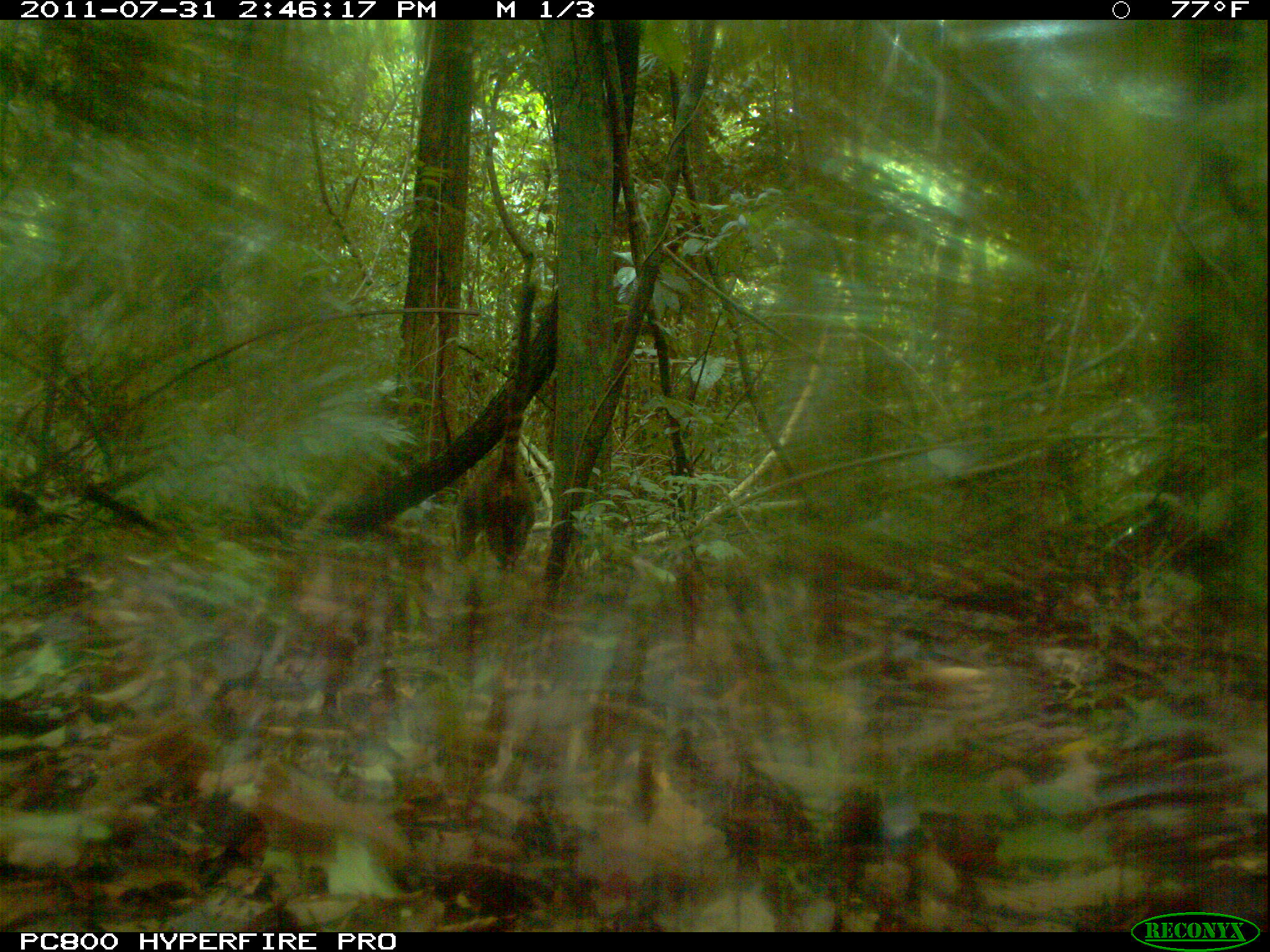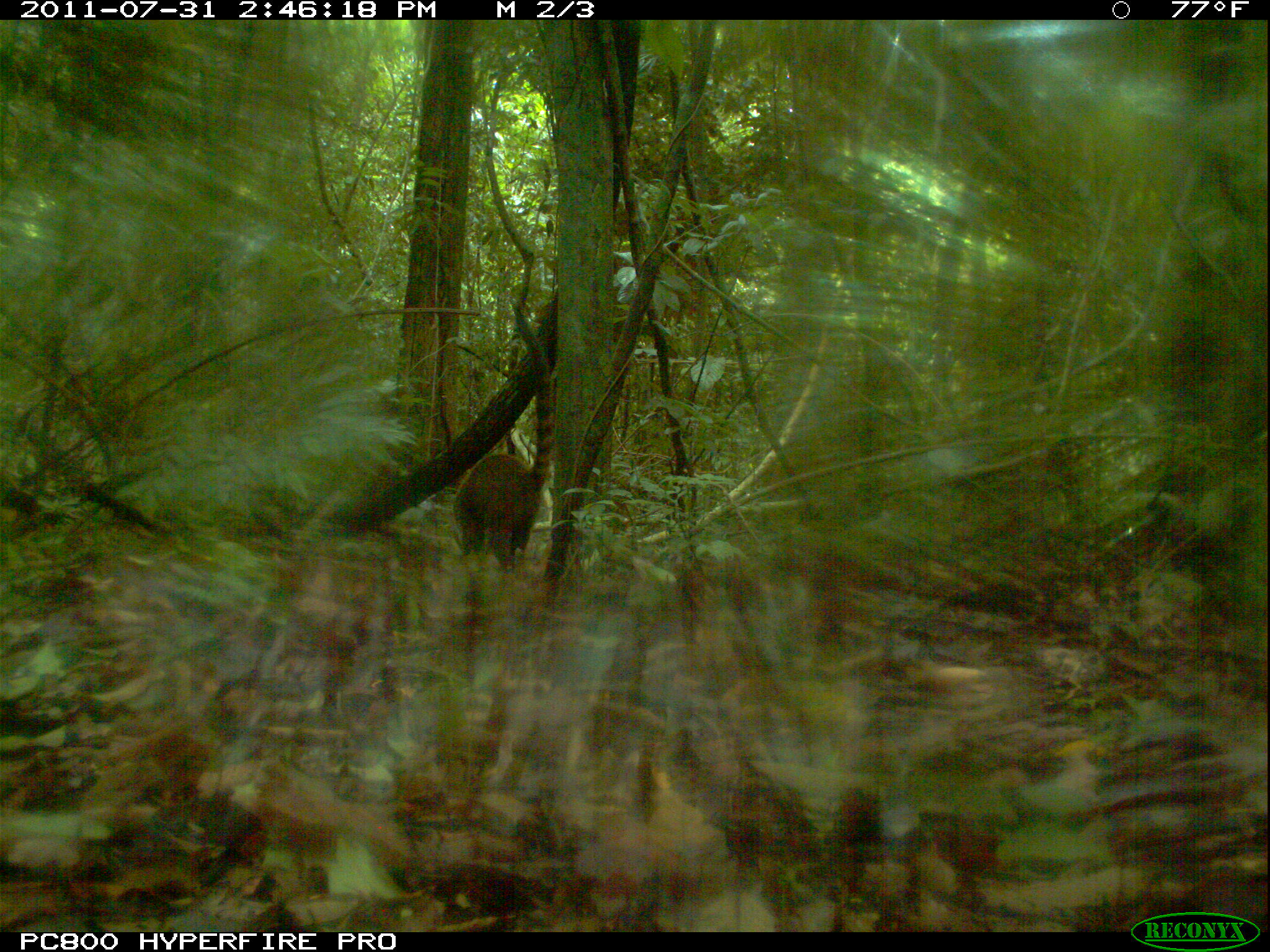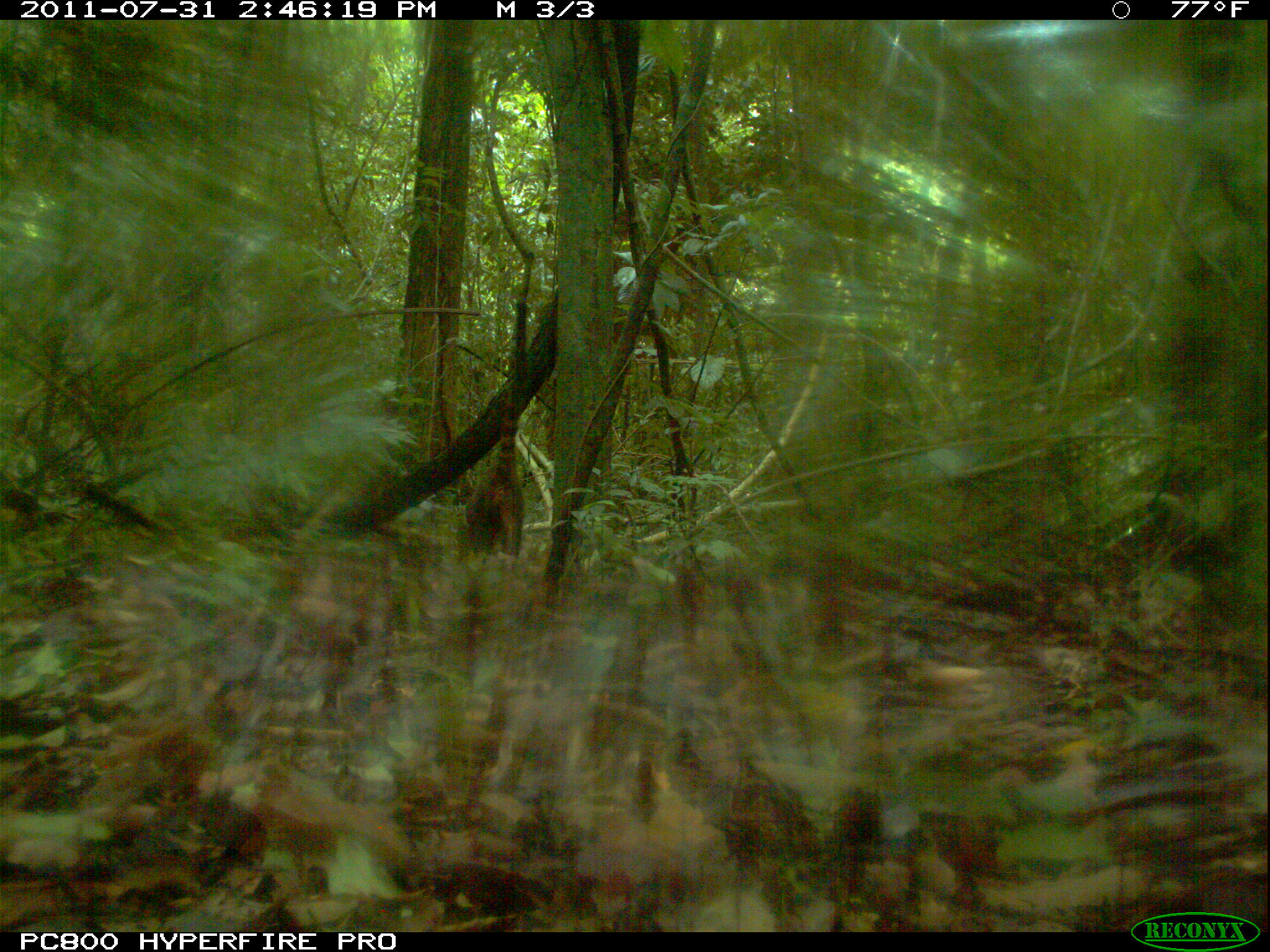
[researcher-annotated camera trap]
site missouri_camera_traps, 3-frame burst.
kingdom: Animalia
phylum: Chordata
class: Mammalia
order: Carnivora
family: Procyonidae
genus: Nasua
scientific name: Nasua narica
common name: white-nosed coati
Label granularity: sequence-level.